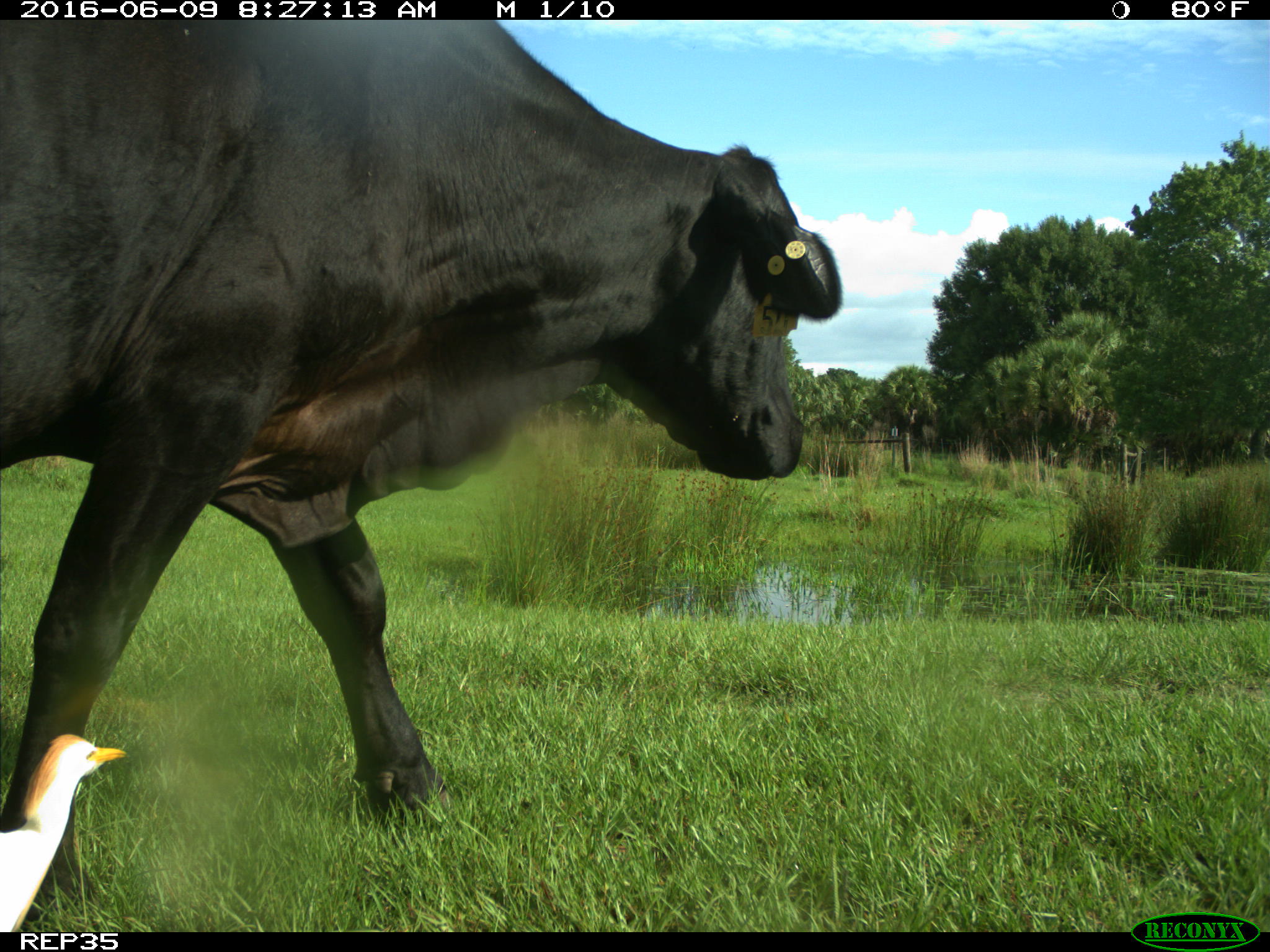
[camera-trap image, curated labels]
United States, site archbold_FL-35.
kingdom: Animalia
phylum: Chordata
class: Mammalia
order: Artiodactyla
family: Bovidae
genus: Bos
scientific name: Bos taurus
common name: domestic cow